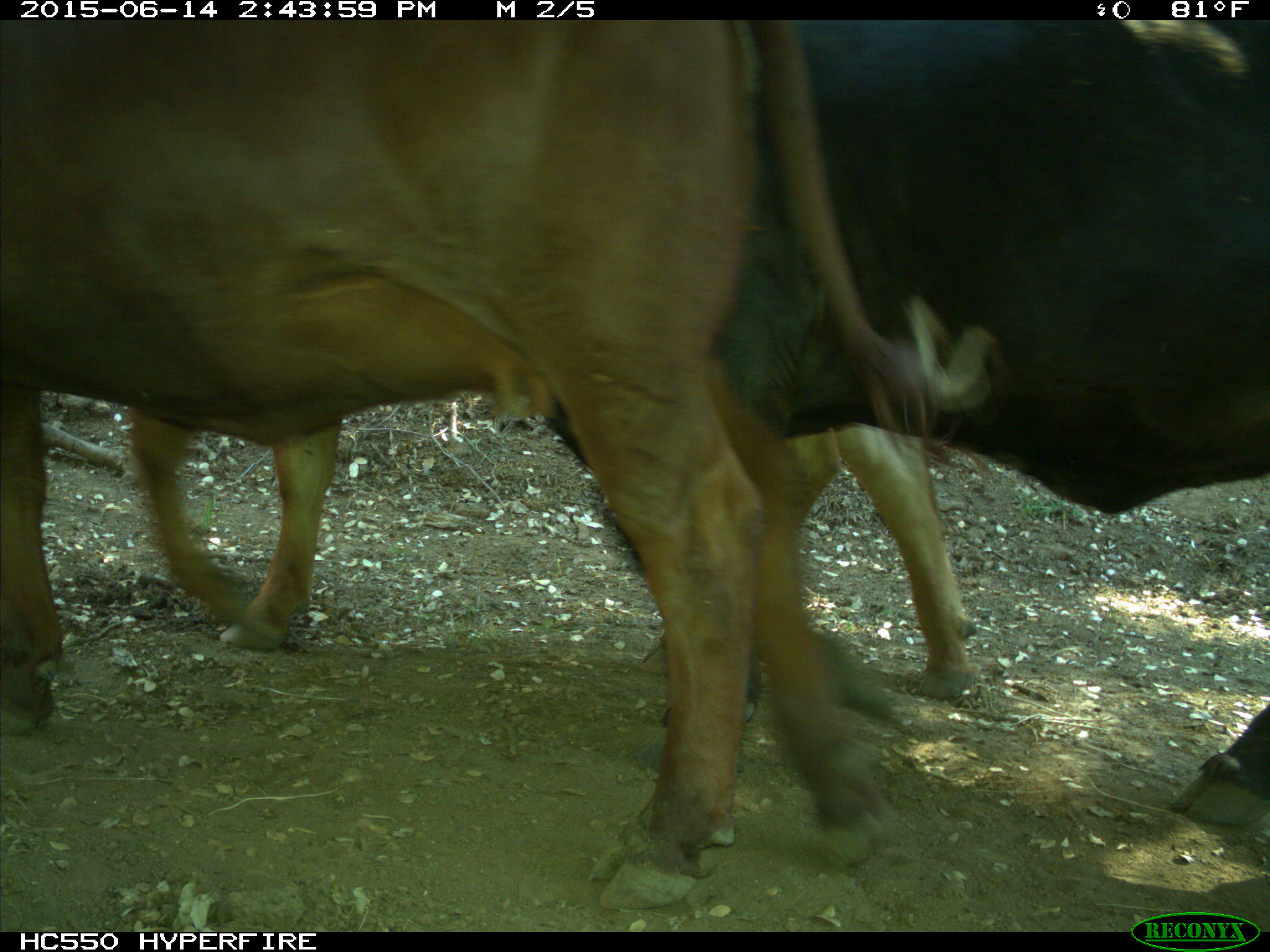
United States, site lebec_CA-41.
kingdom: Animalia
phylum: Chordata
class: Mammalia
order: Artiodactyla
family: Bovidae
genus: Bos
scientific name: Bos taurus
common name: domestic cow